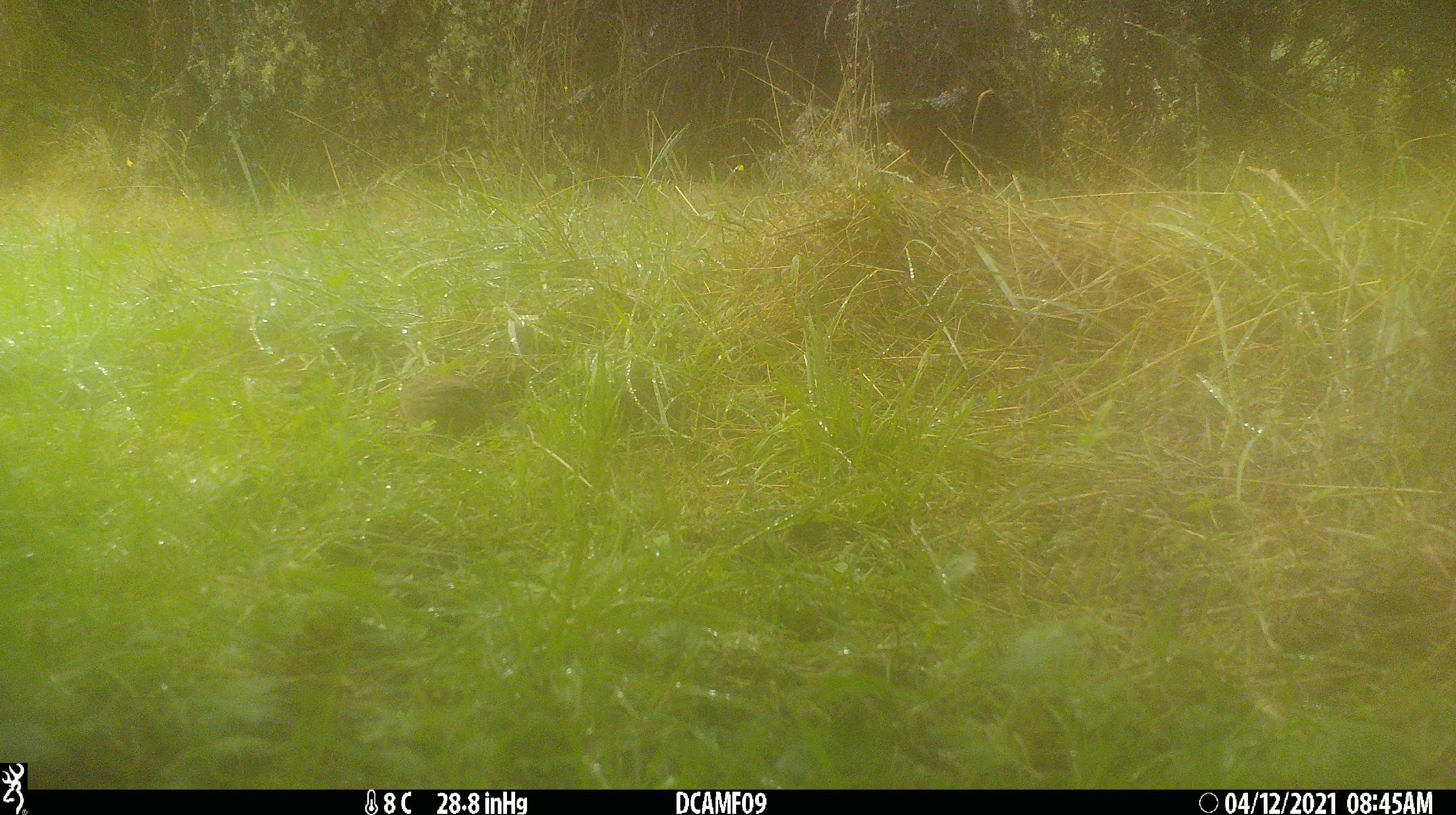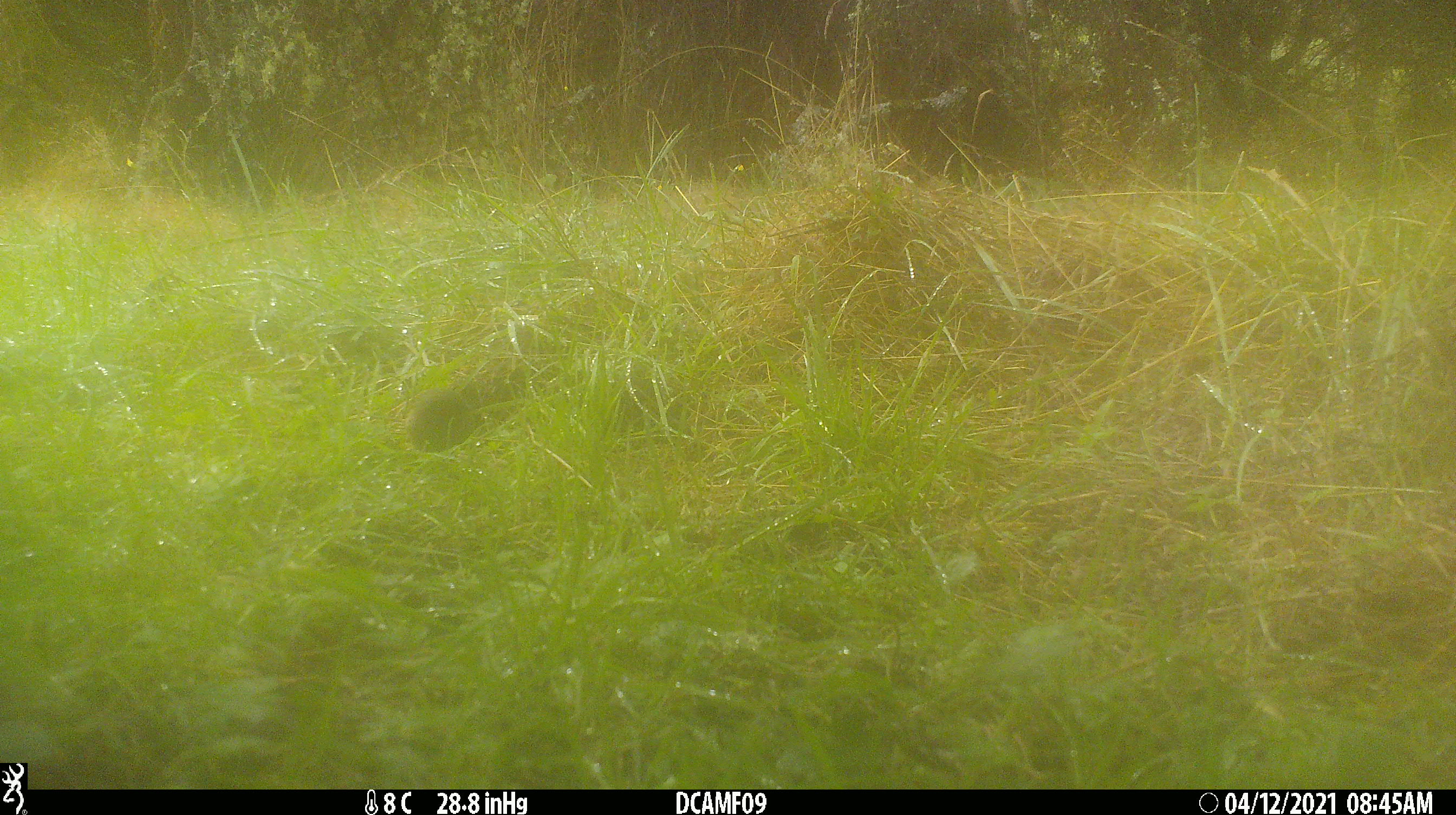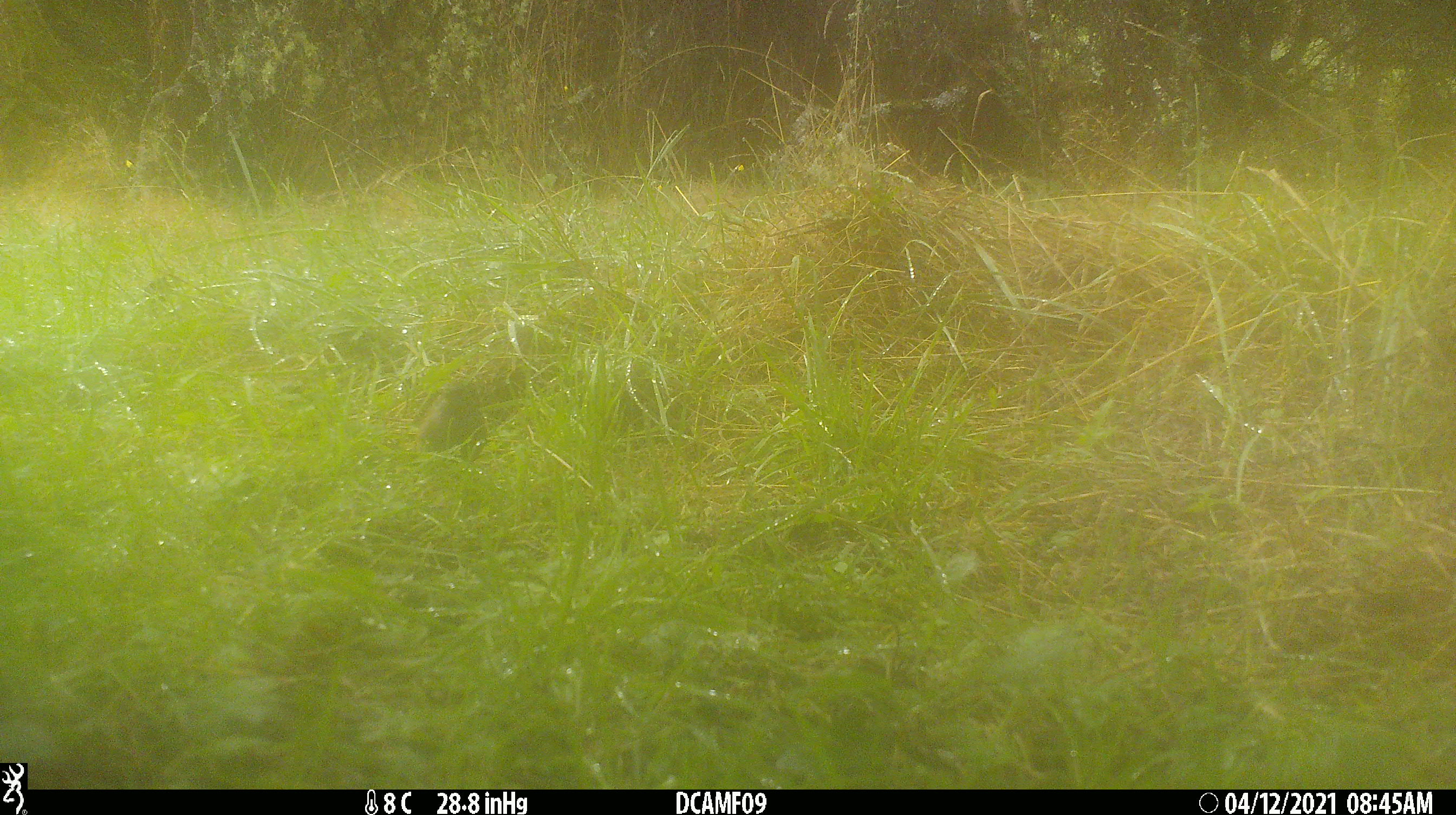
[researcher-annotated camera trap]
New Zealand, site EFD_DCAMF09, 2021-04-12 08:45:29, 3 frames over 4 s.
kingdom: Animalia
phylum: Chordata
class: Aves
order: Passeriformes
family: Prunellidae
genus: Prunella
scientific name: Prunella modularis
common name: dunnock